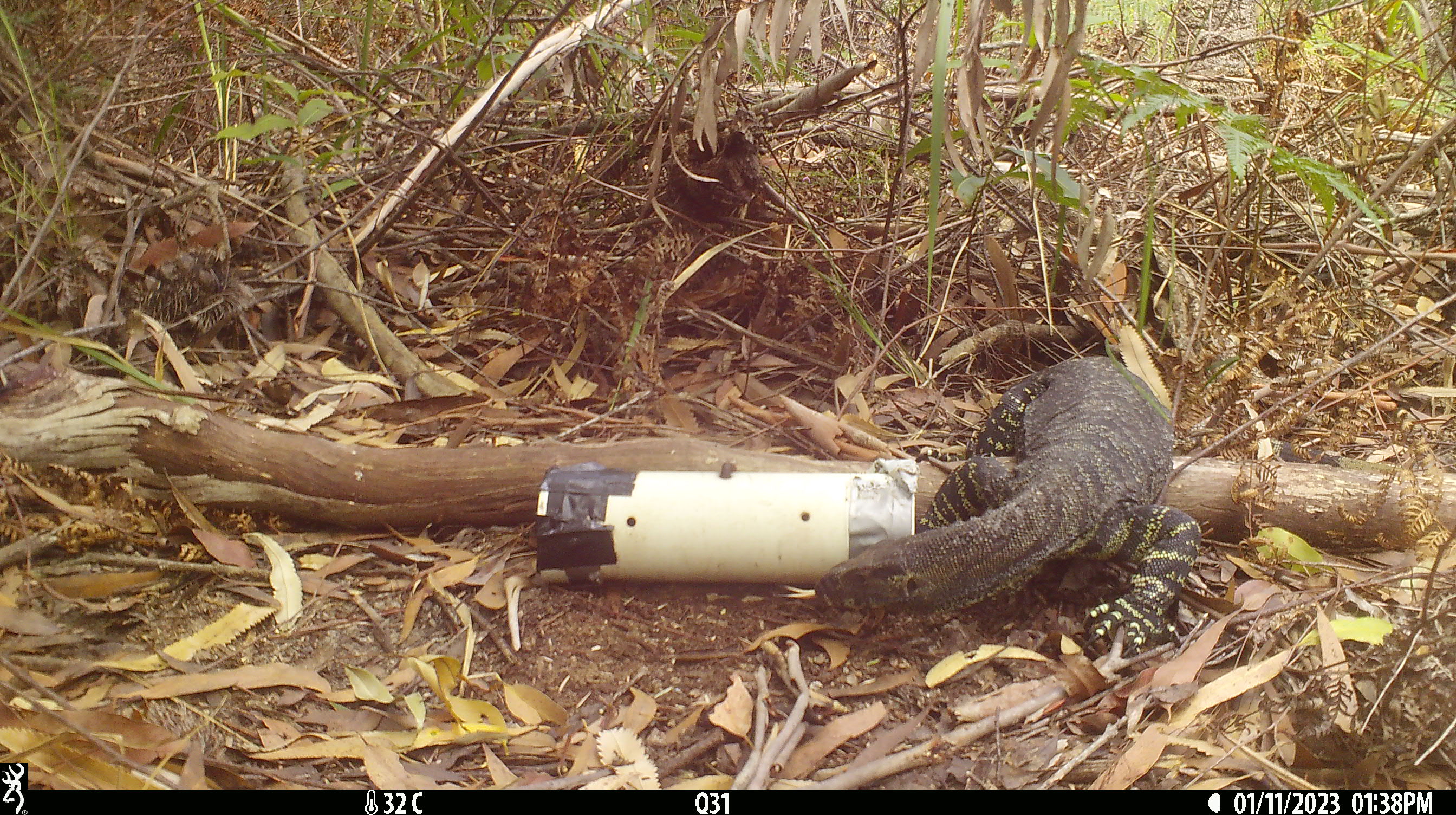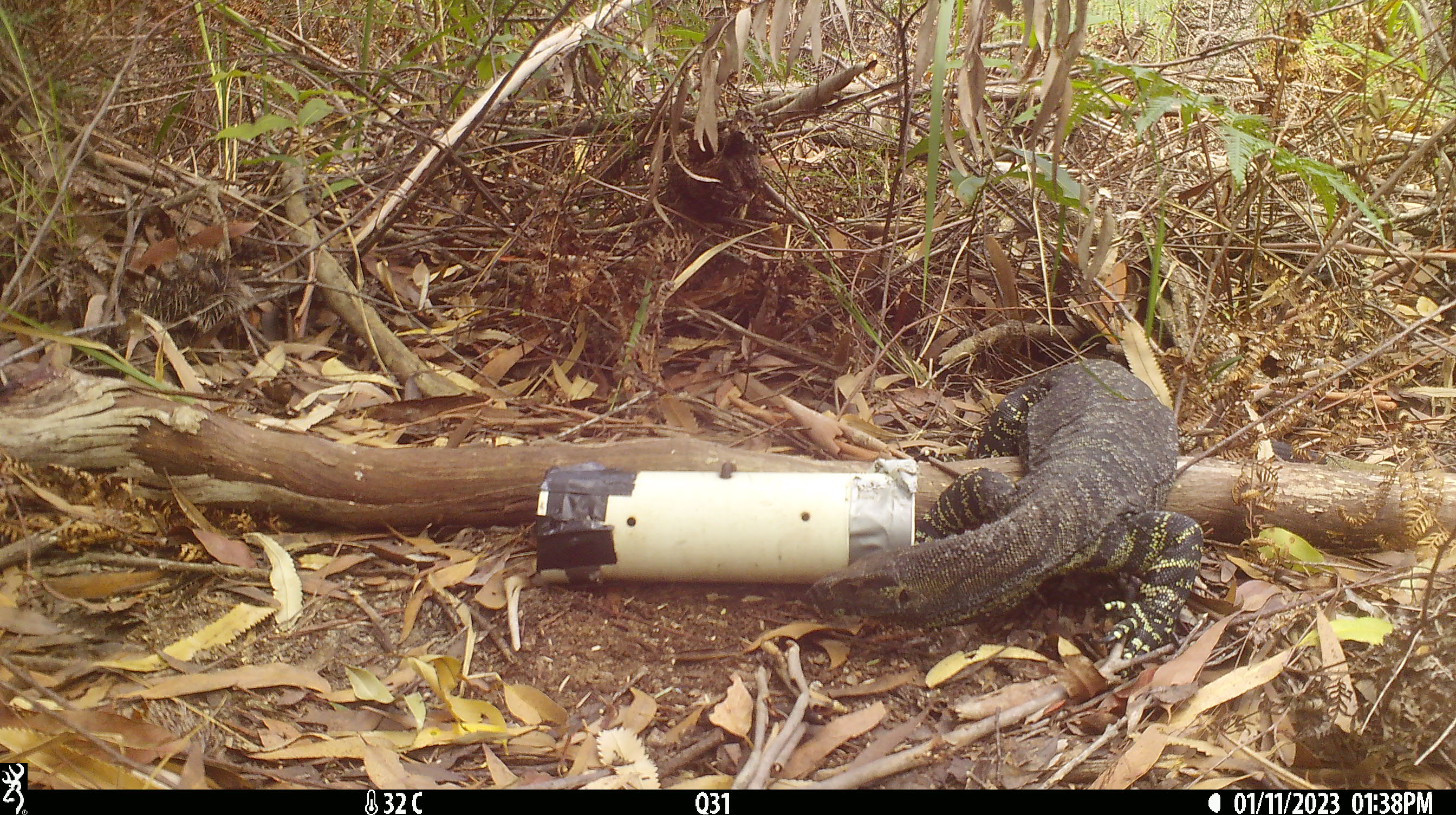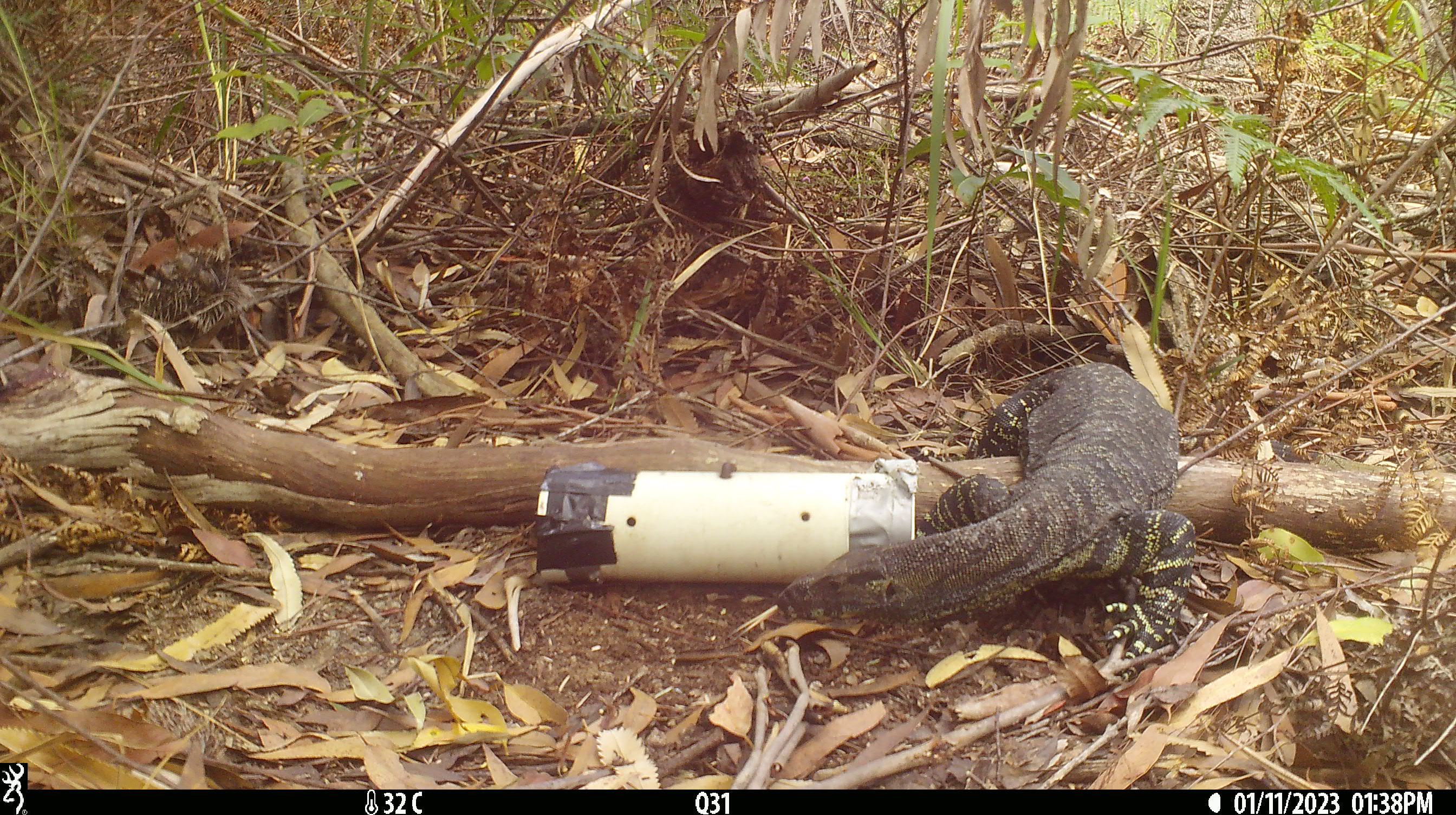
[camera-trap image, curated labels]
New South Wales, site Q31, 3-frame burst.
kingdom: Animalia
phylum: Chordata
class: Reptilia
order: Squamata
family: Varanidae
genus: Varanus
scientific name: Varanus varius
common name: lace monitor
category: goanna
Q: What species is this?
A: Goanna (lace monitor) (Varanus varius).